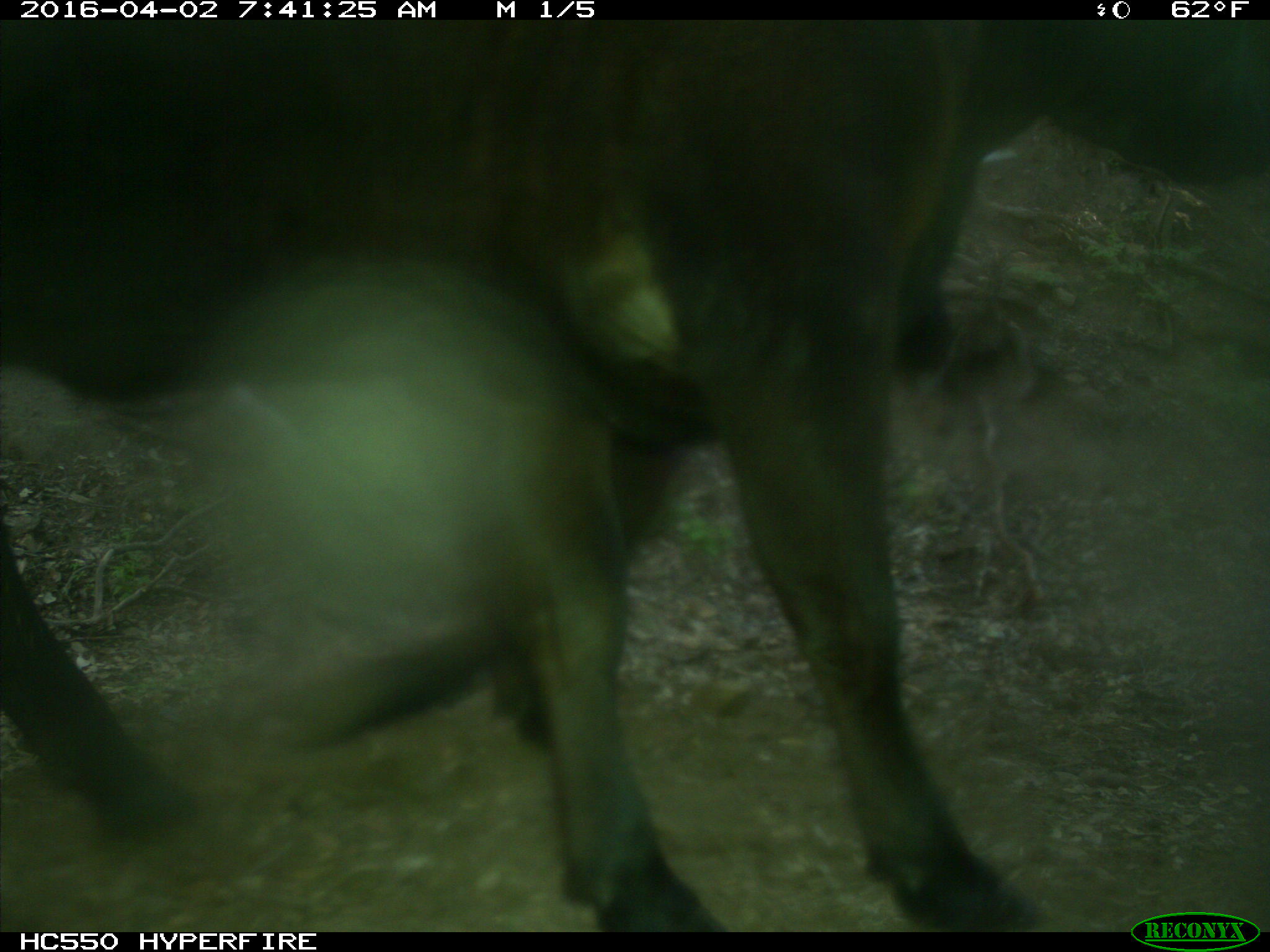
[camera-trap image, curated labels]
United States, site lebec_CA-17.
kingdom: Animalia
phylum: Chordata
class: Mammalia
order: Artiodactyla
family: Bovidae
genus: Bos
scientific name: Bos taurus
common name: domestic cow